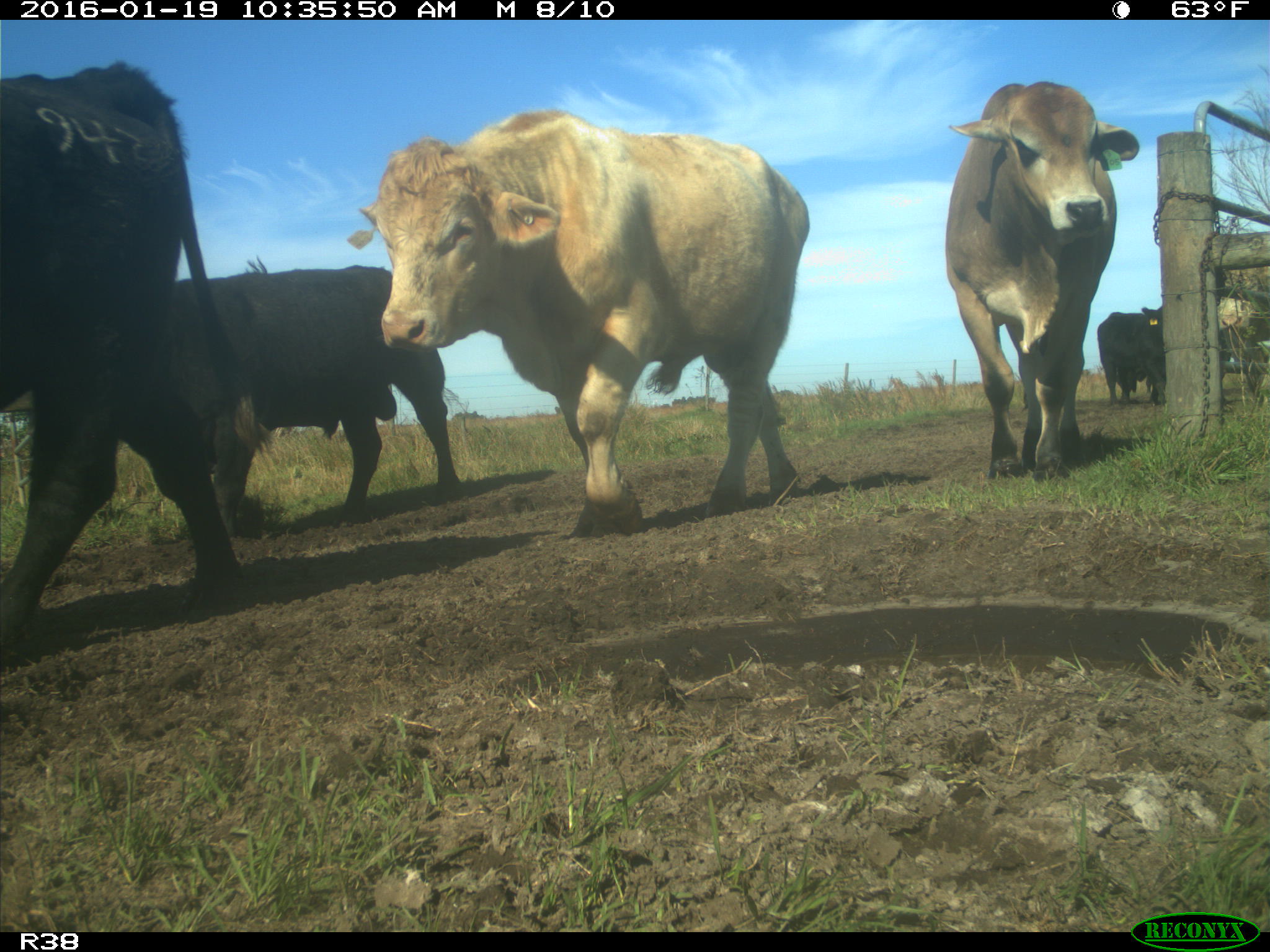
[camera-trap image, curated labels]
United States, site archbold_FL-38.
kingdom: Animalia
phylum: Chordata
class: Mammalia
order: Artiodactyla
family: Bovidae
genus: Bos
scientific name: Bos taurus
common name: domestic cow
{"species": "Bos taurus (domestic cow)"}